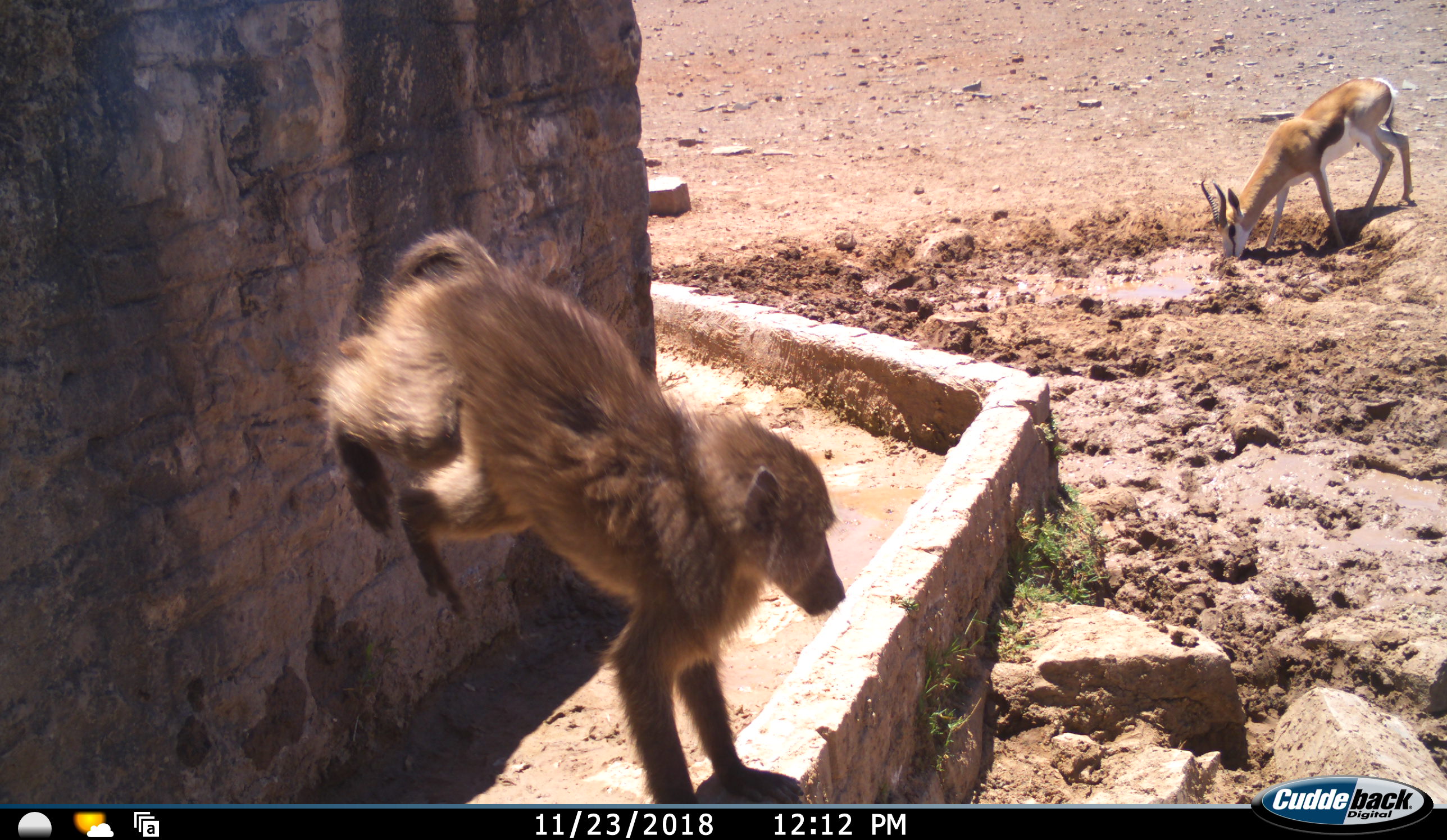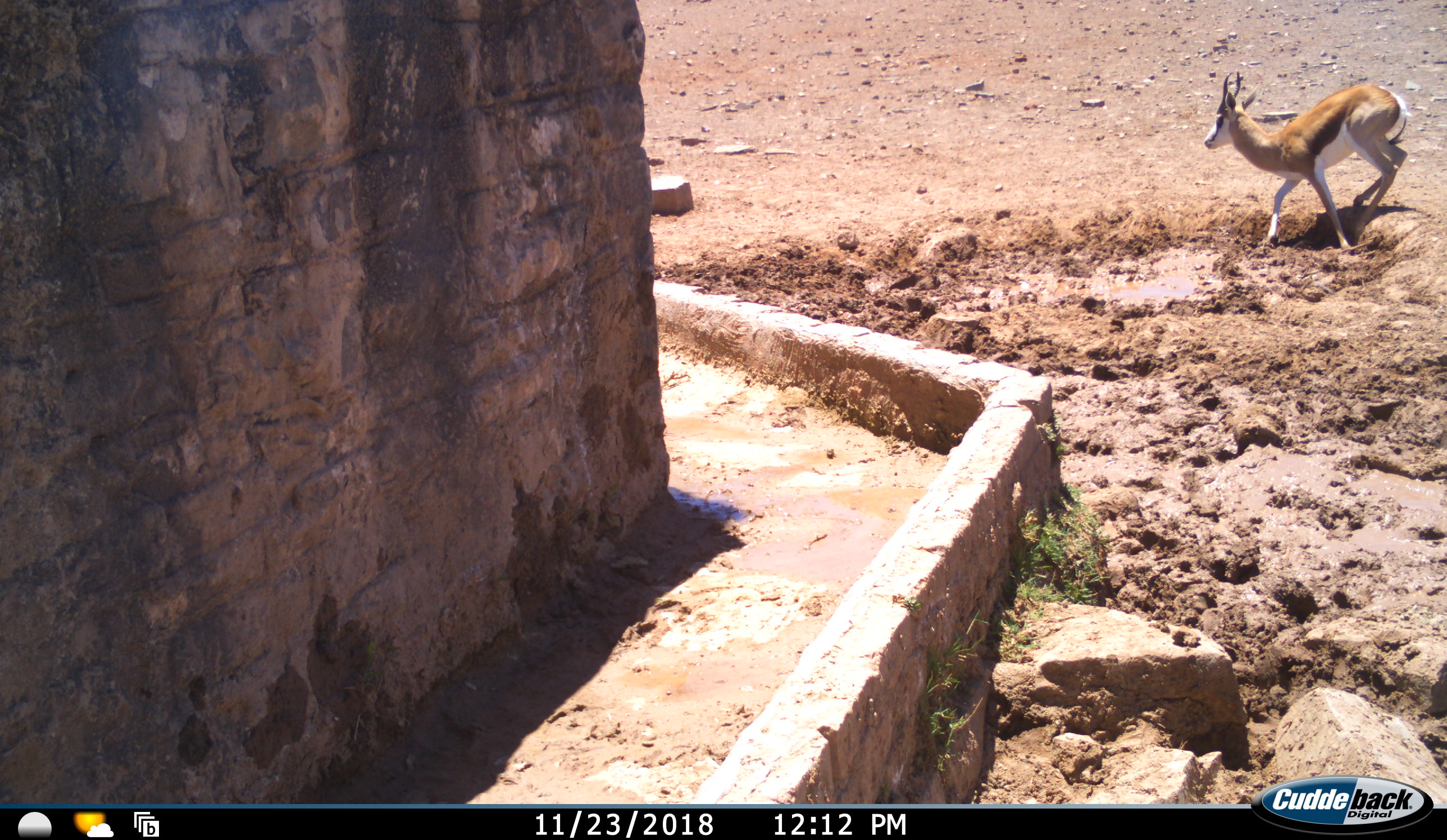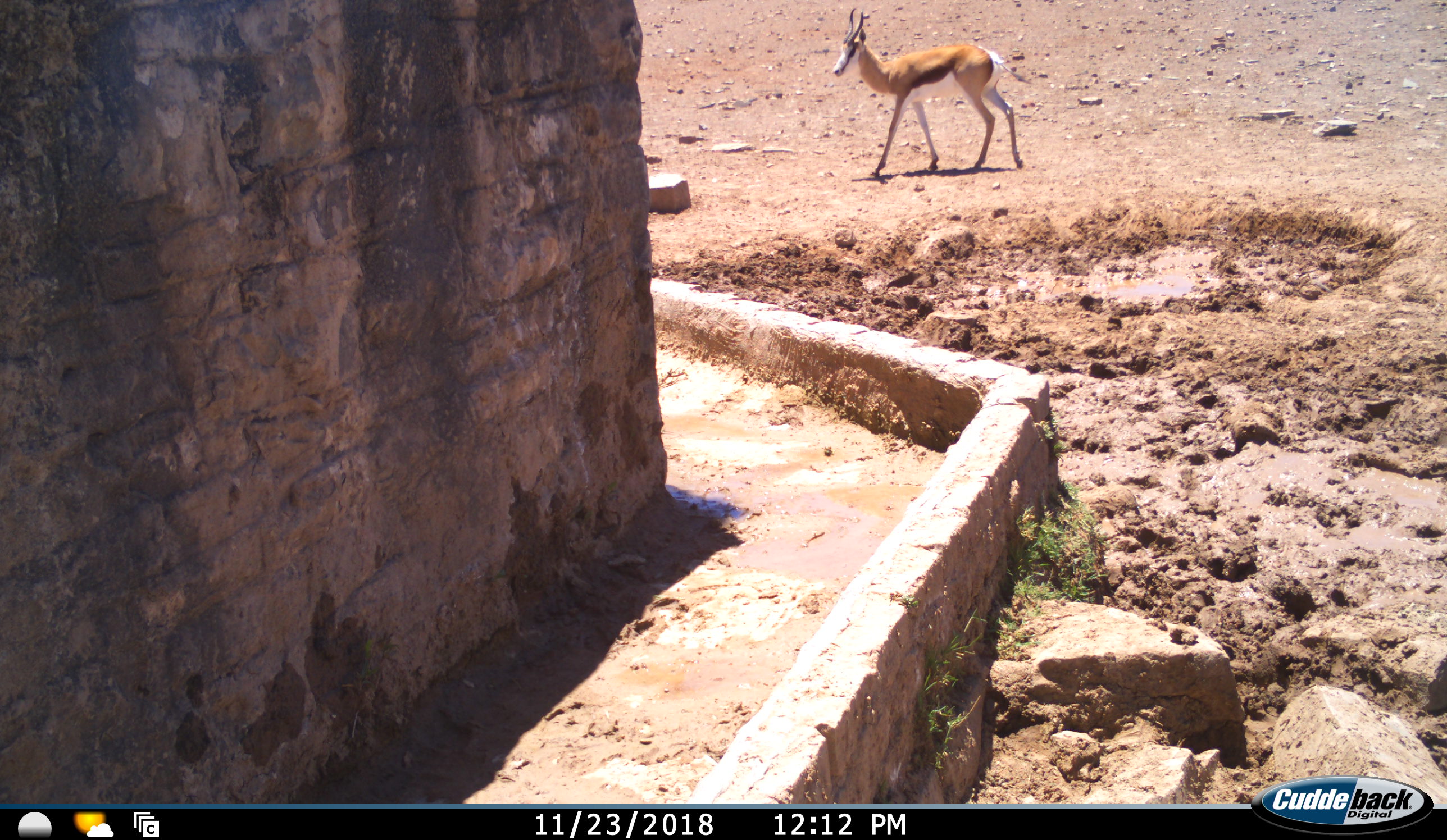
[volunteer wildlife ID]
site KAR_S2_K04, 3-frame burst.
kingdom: Animalia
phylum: Chordata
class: Mammalia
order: Primates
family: Cercopithecidae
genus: Papio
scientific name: Papio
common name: baboon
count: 1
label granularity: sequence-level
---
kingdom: Animalia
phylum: Chordata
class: Mammalia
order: Artiodactyla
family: Bovidae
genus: Antidorcas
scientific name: Antidorcas marsupialis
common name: springbok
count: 1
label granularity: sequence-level